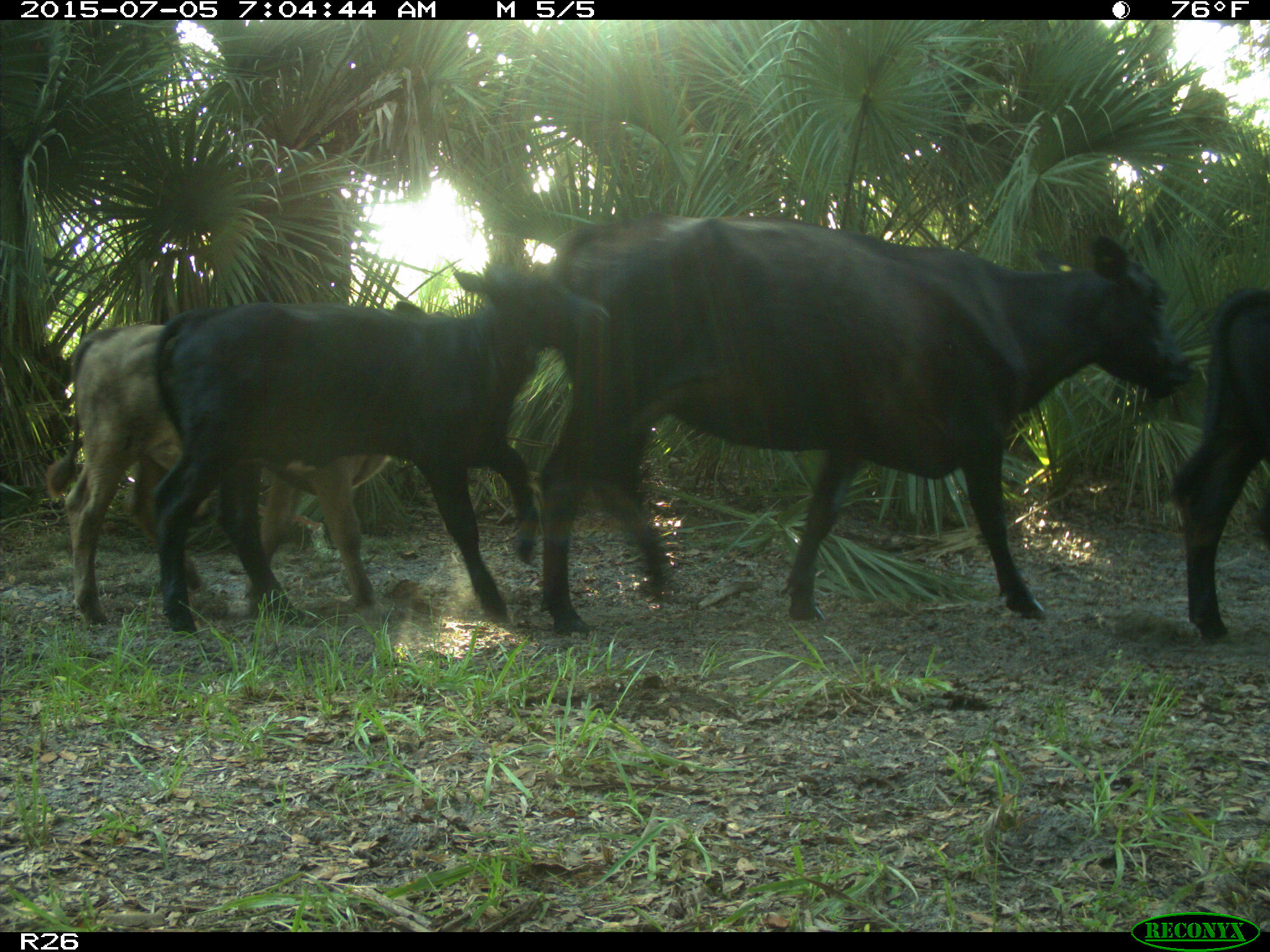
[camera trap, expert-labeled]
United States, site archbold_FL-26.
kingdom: Animalia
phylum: Chordata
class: Mammalia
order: Artiodactyla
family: Bovidae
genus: Bos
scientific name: Bos taurus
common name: domestic cow